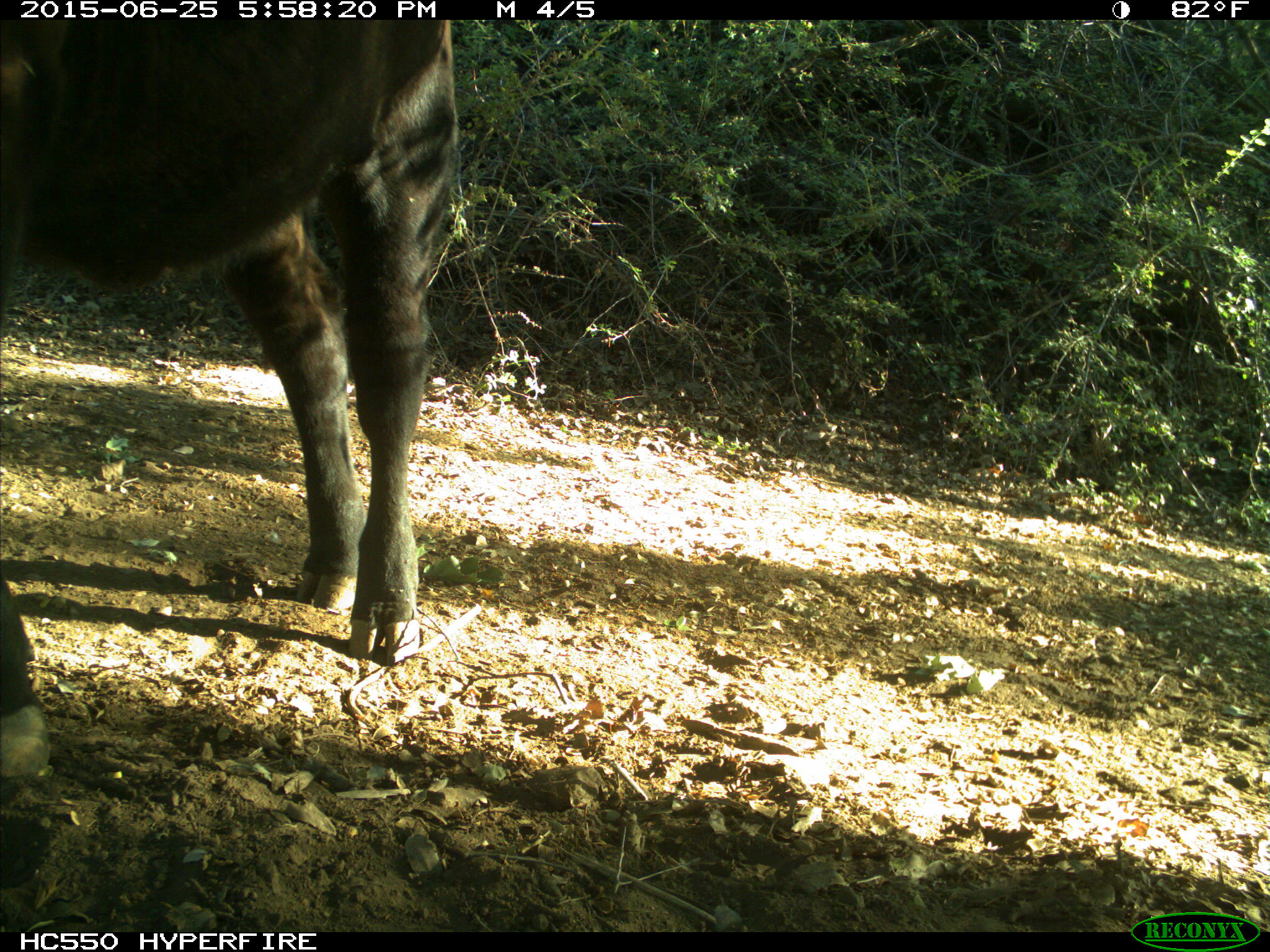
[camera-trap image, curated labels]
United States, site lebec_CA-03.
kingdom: Animalia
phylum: Chordata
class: Mammalia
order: Artiodactyla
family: Bovidae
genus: Bos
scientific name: Bos taurus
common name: domestic cow